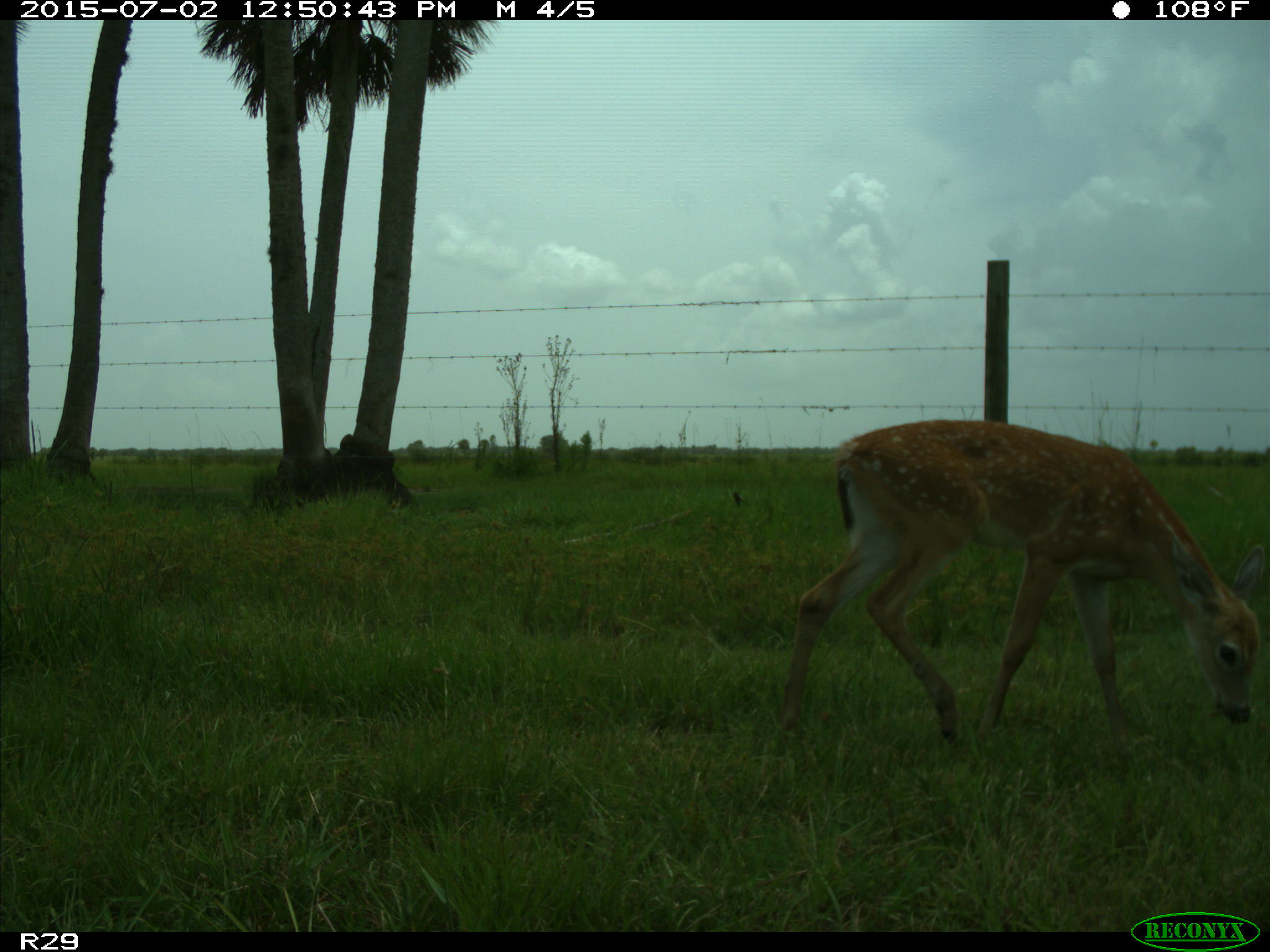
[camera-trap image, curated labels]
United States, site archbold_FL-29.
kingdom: Animalia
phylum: Chordata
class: Mammalia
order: Artiodactyla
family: Cervidae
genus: Odocoileus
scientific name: Odocoileus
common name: deer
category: unidentified deer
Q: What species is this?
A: Unidentified deer (deer) (Odocoileus).